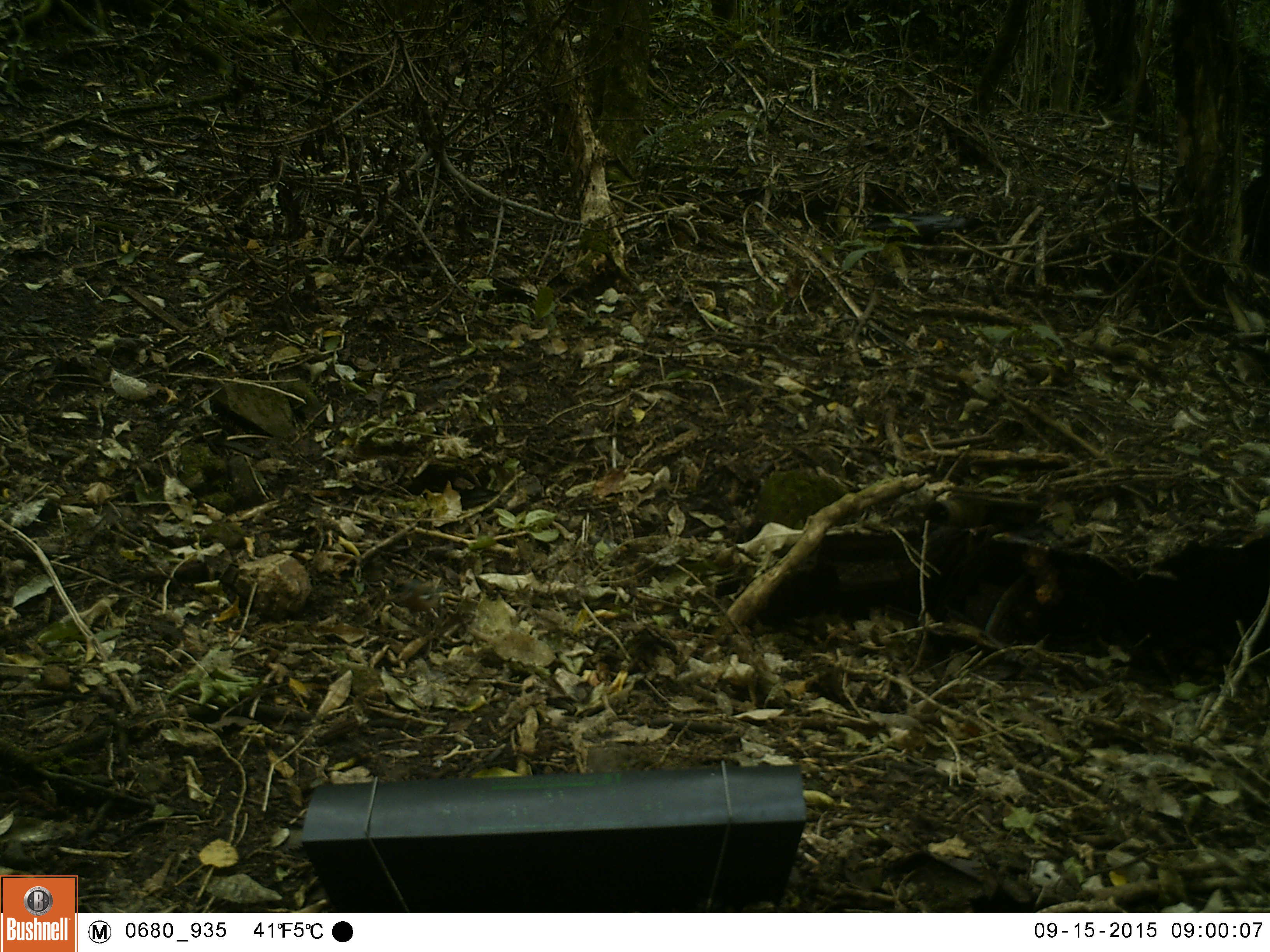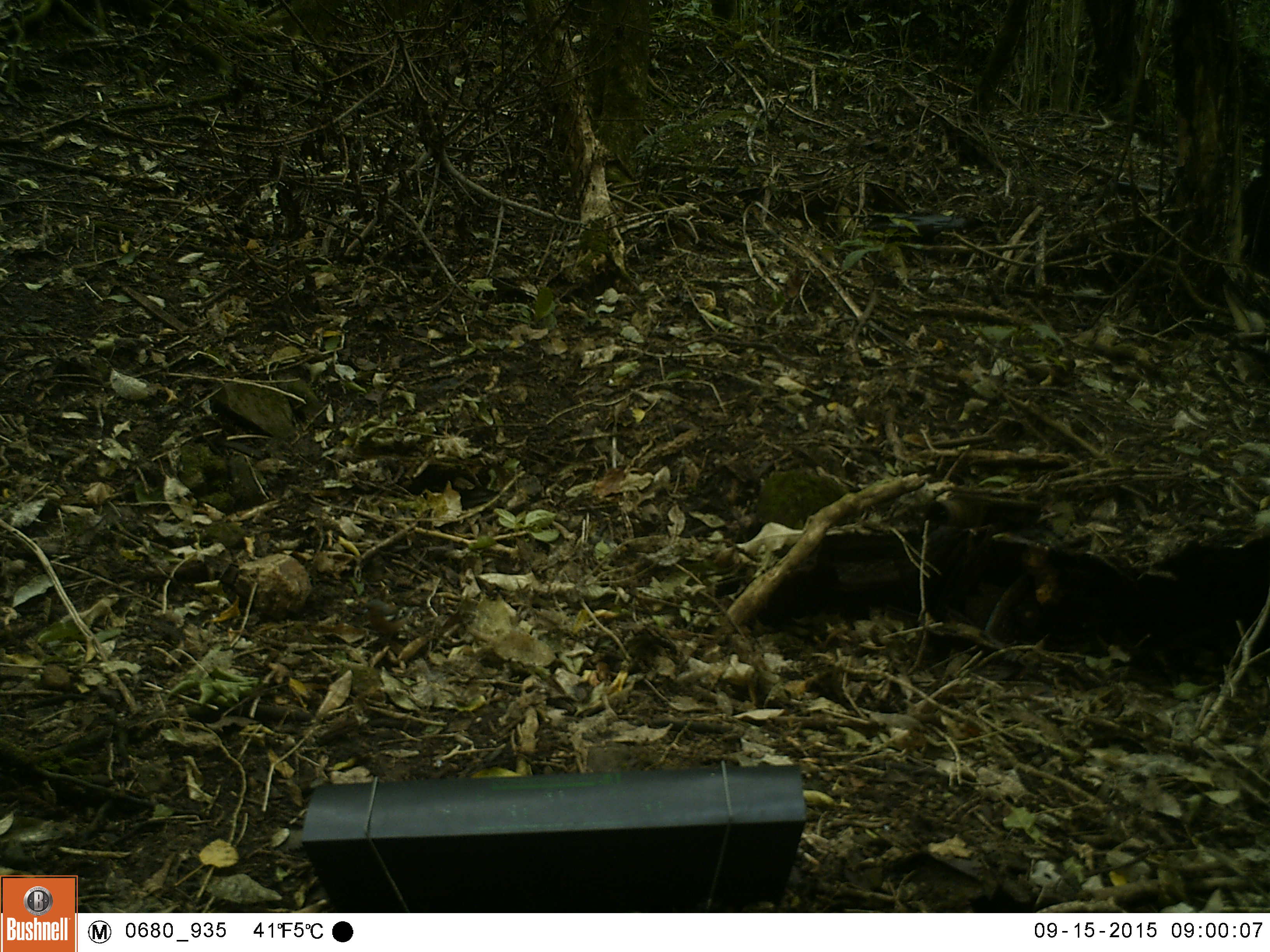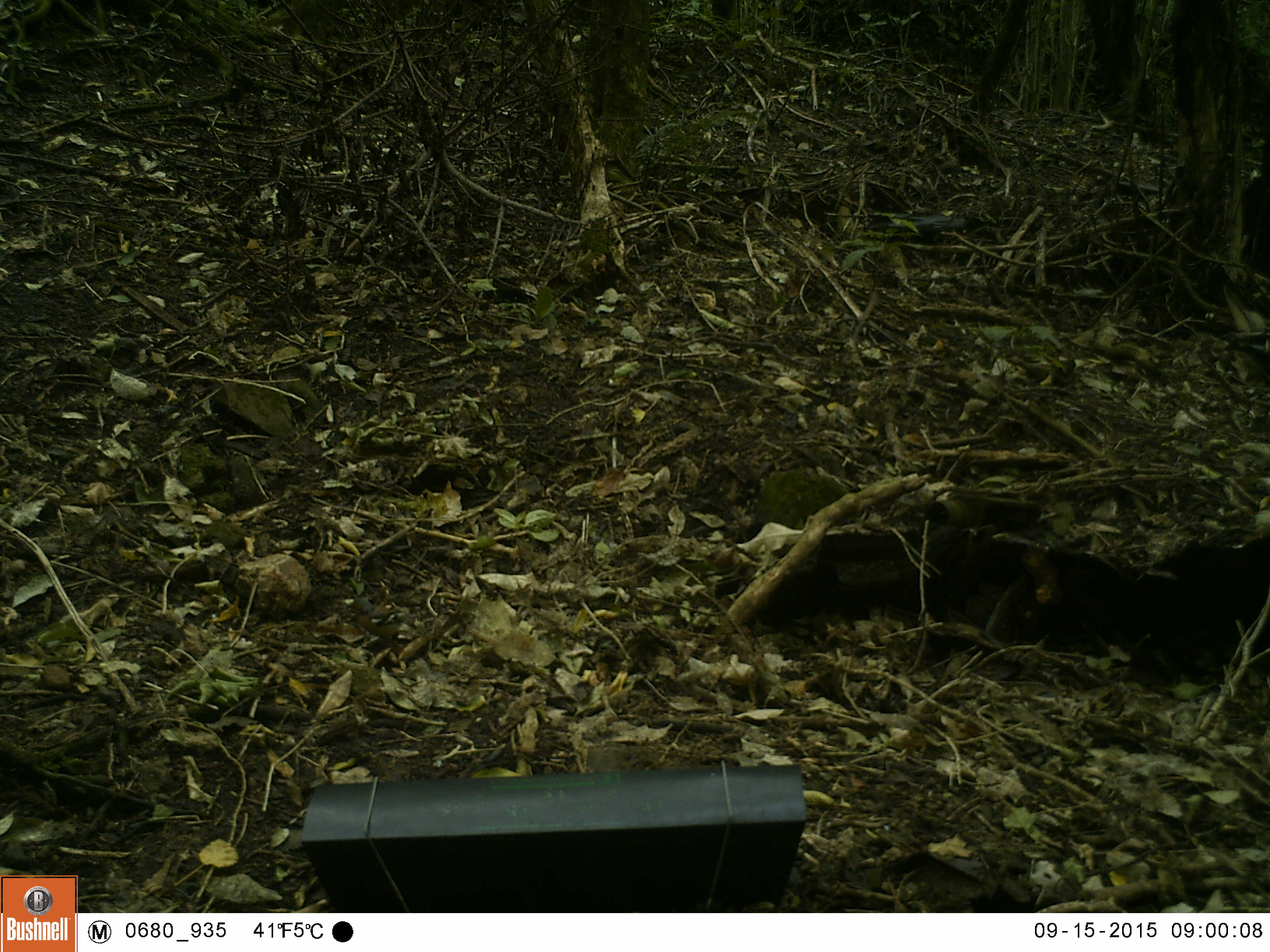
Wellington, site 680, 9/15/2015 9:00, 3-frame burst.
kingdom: Animalia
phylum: Chordata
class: Aves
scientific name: Aves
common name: bird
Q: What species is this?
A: Bird (Aves).